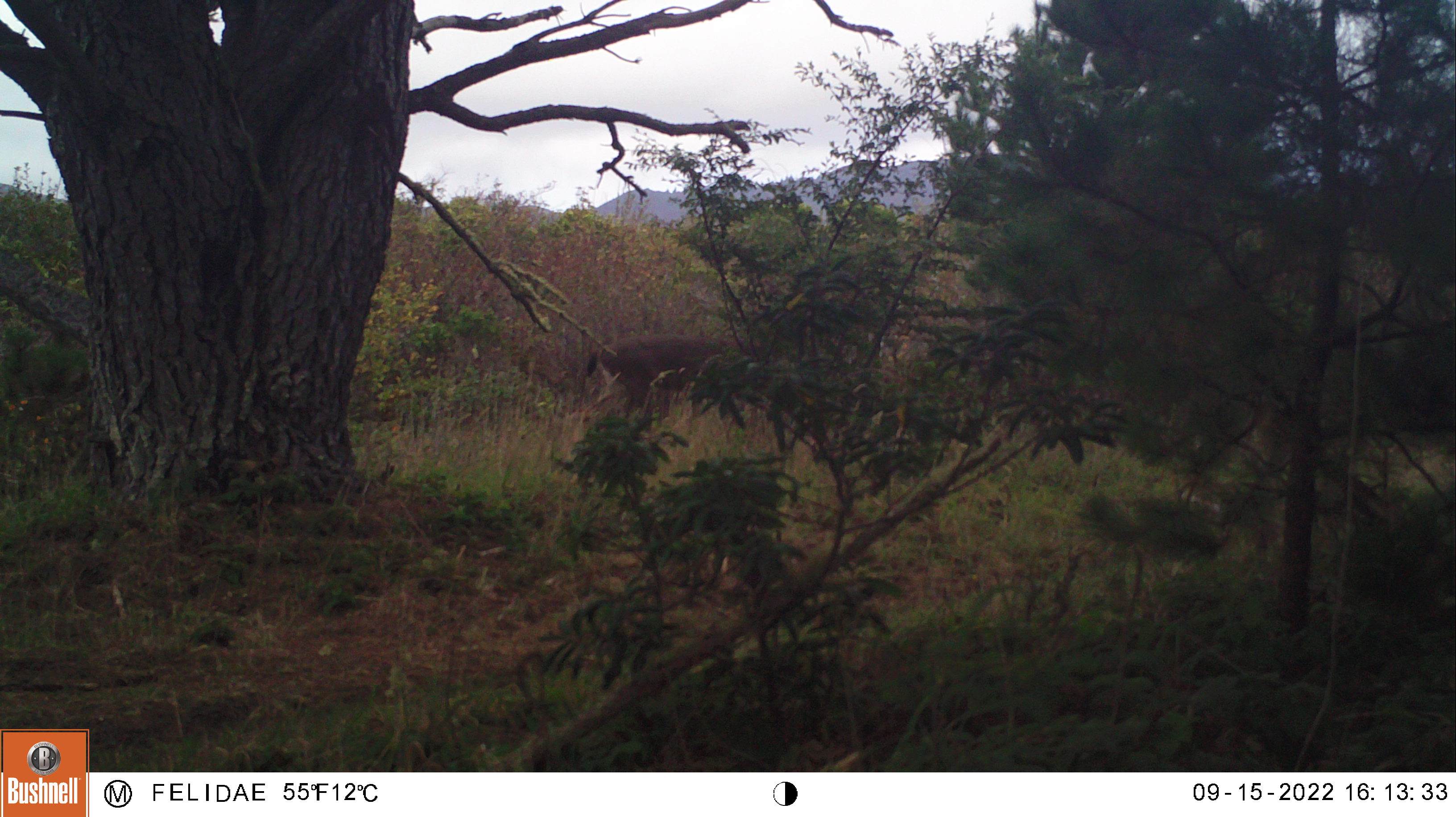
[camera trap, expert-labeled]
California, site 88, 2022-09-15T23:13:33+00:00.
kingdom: Animalia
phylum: Chordata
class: Mammalia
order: Artiodactyla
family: Cervidae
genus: Odocoileus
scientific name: Odocoileus hemionus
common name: mule deer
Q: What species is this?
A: Mule deer (Odocoileus hemionus).